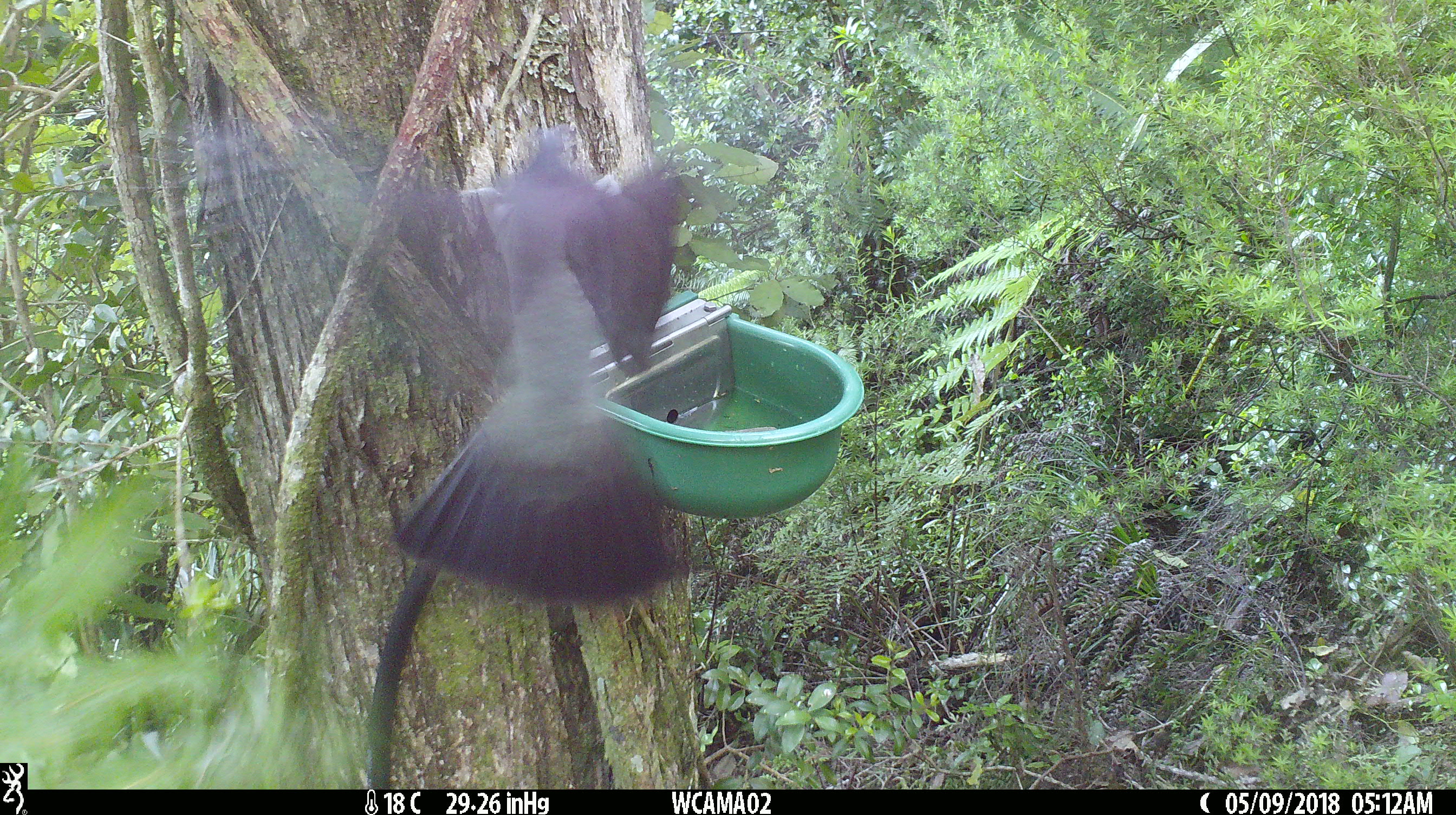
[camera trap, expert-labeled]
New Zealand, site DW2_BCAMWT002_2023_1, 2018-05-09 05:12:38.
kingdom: Animalia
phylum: Chordata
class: Aves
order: Columbiformes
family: Columbidae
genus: Hemiphaga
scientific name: Hemiphaga novaeseelandiae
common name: new zealand pigeon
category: kereru